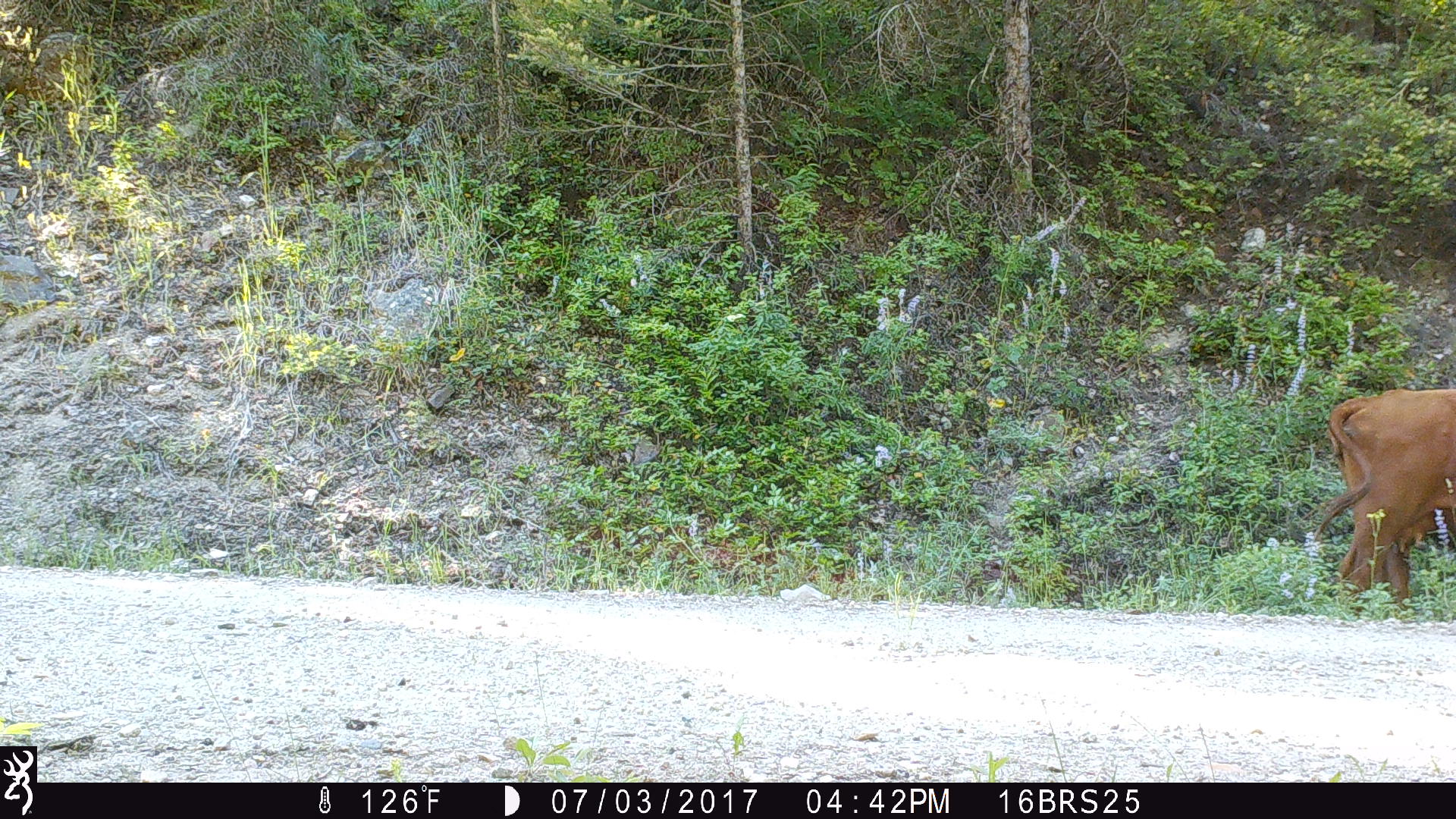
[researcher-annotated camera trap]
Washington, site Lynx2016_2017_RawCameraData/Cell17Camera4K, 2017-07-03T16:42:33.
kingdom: Animalia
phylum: Chordata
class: Mammalia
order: Artiodactyla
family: Bovidae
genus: Bos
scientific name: Bos taurus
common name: domestic cattle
Domestic cattle (Bos taurus). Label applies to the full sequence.